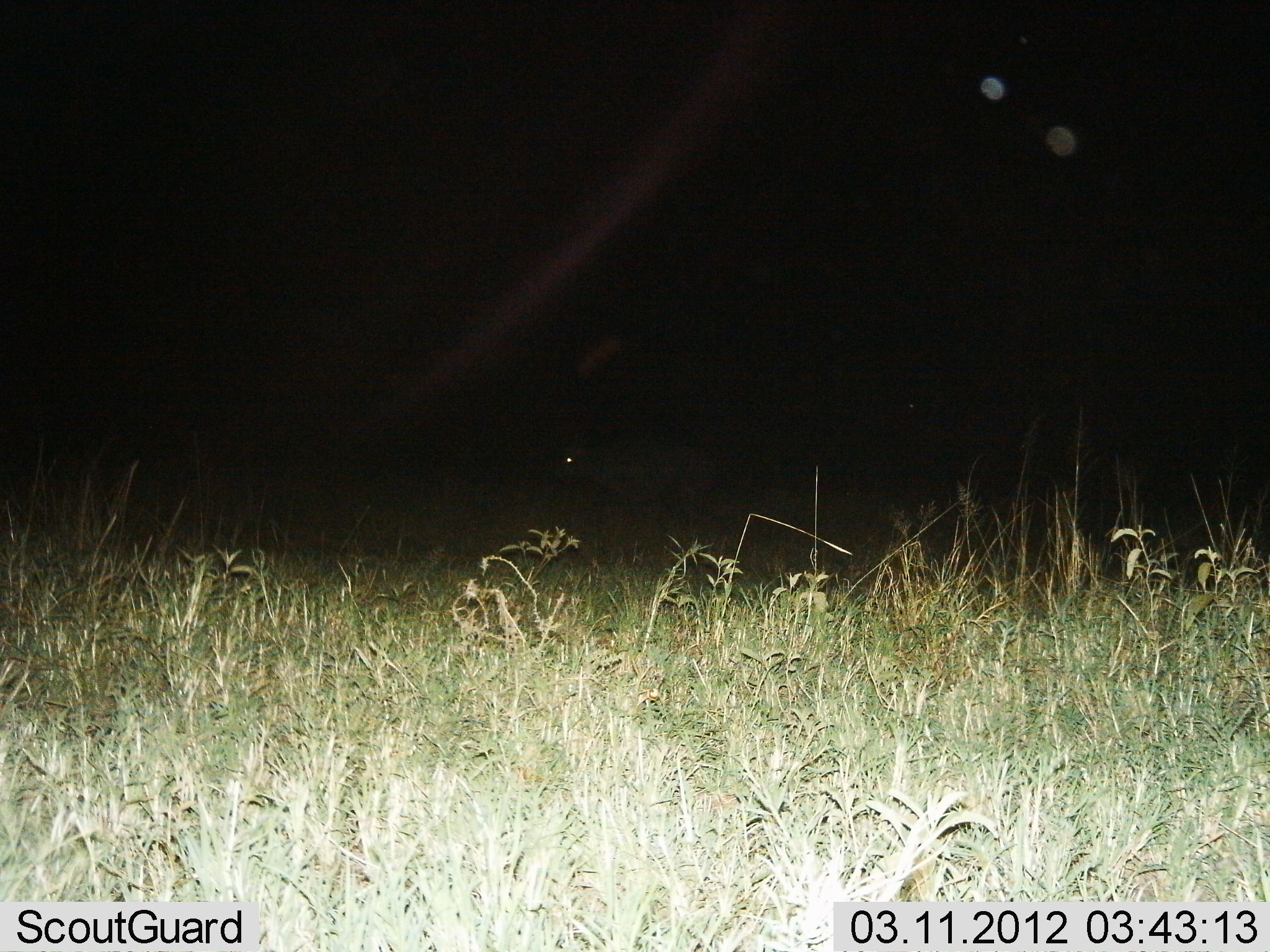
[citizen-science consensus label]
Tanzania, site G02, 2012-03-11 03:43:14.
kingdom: Animalia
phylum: Chordata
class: Mammalia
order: Artiodactyla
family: Bovidae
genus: Syncerus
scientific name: Syncerus caffer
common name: cape buffalo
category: buffalo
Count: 1.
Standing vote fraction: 50%.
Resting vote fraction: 0%.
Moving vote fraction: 50%.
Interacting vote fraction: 0%.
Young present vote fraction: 0%.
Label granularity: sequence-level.